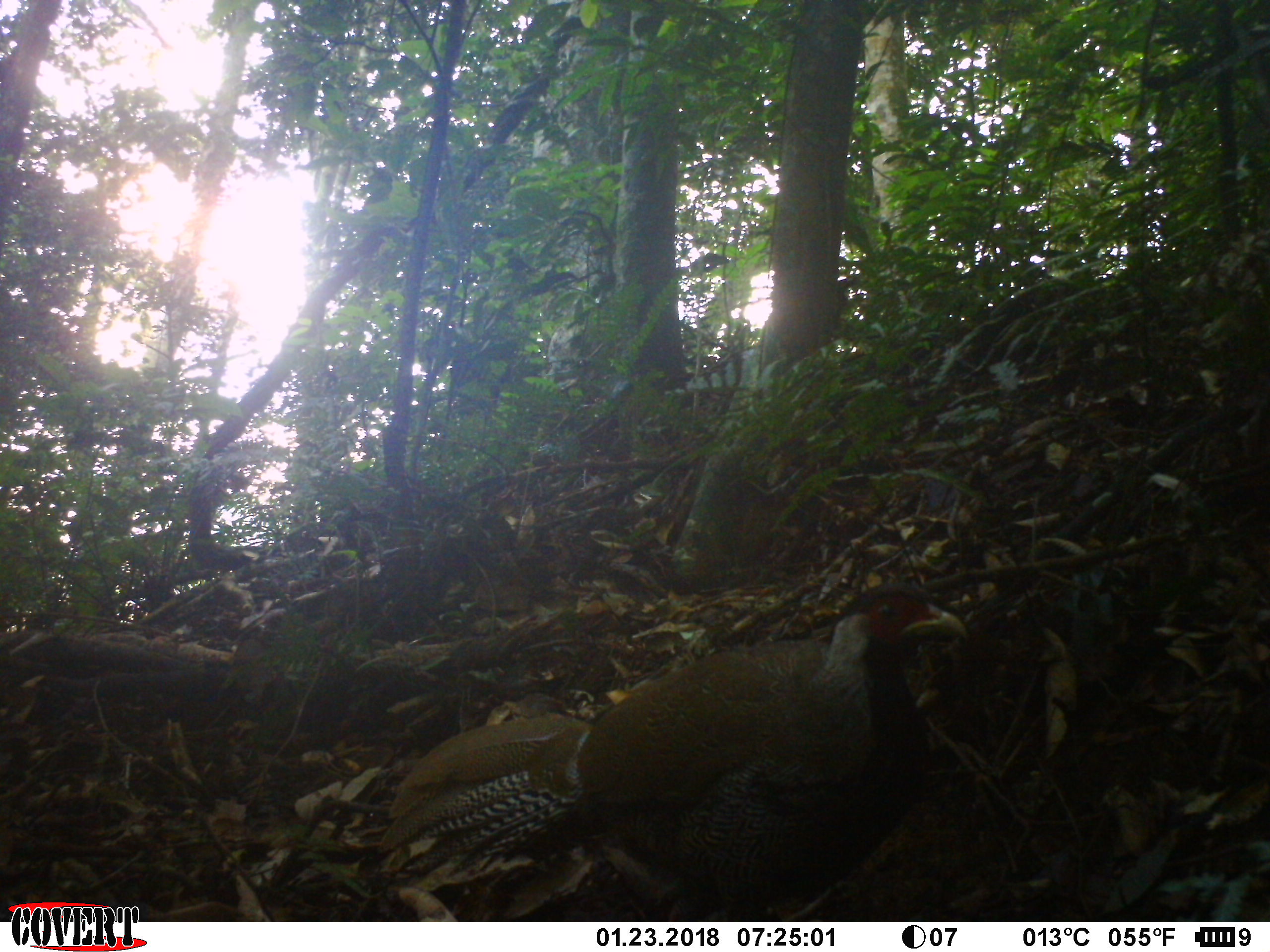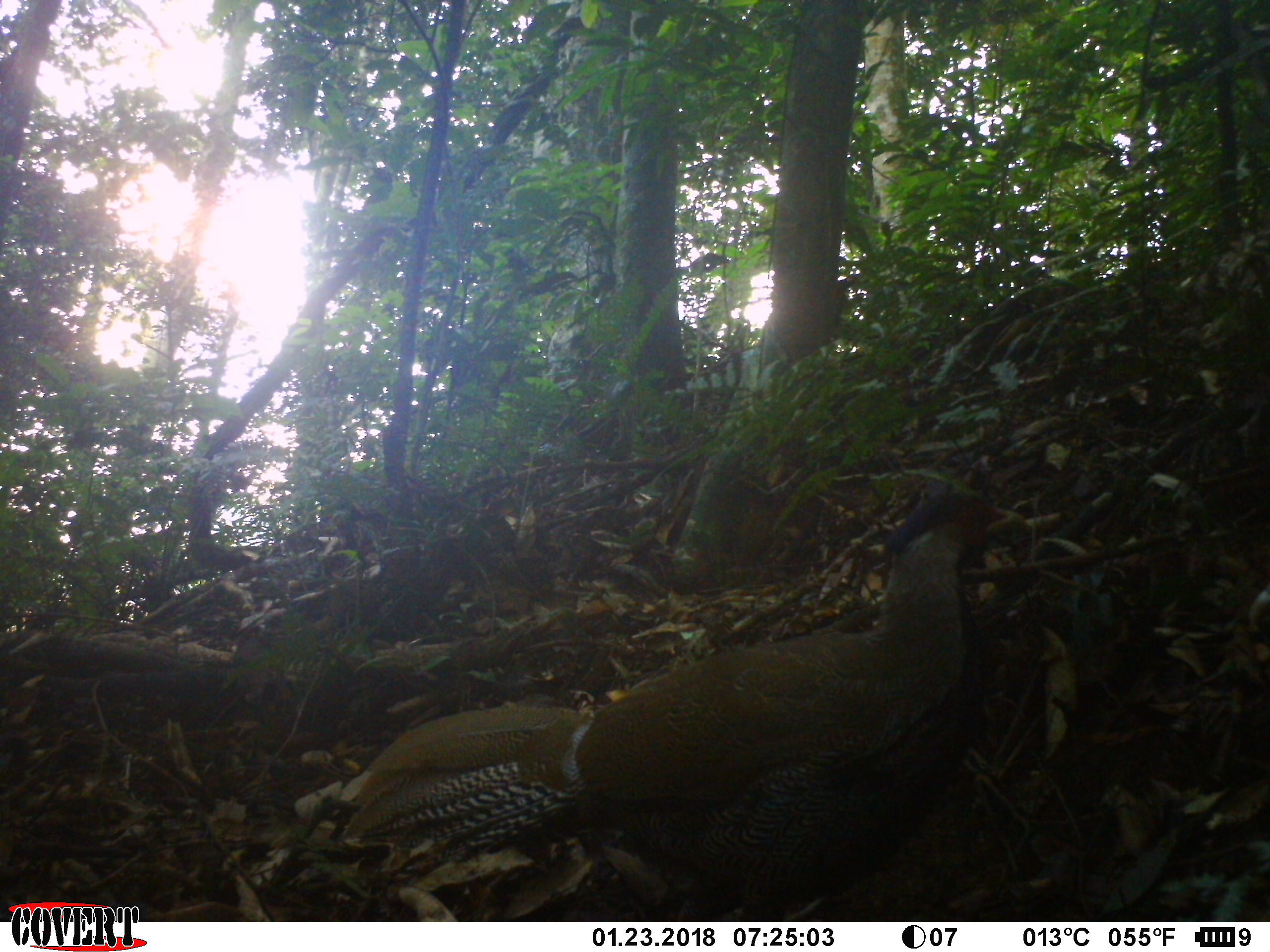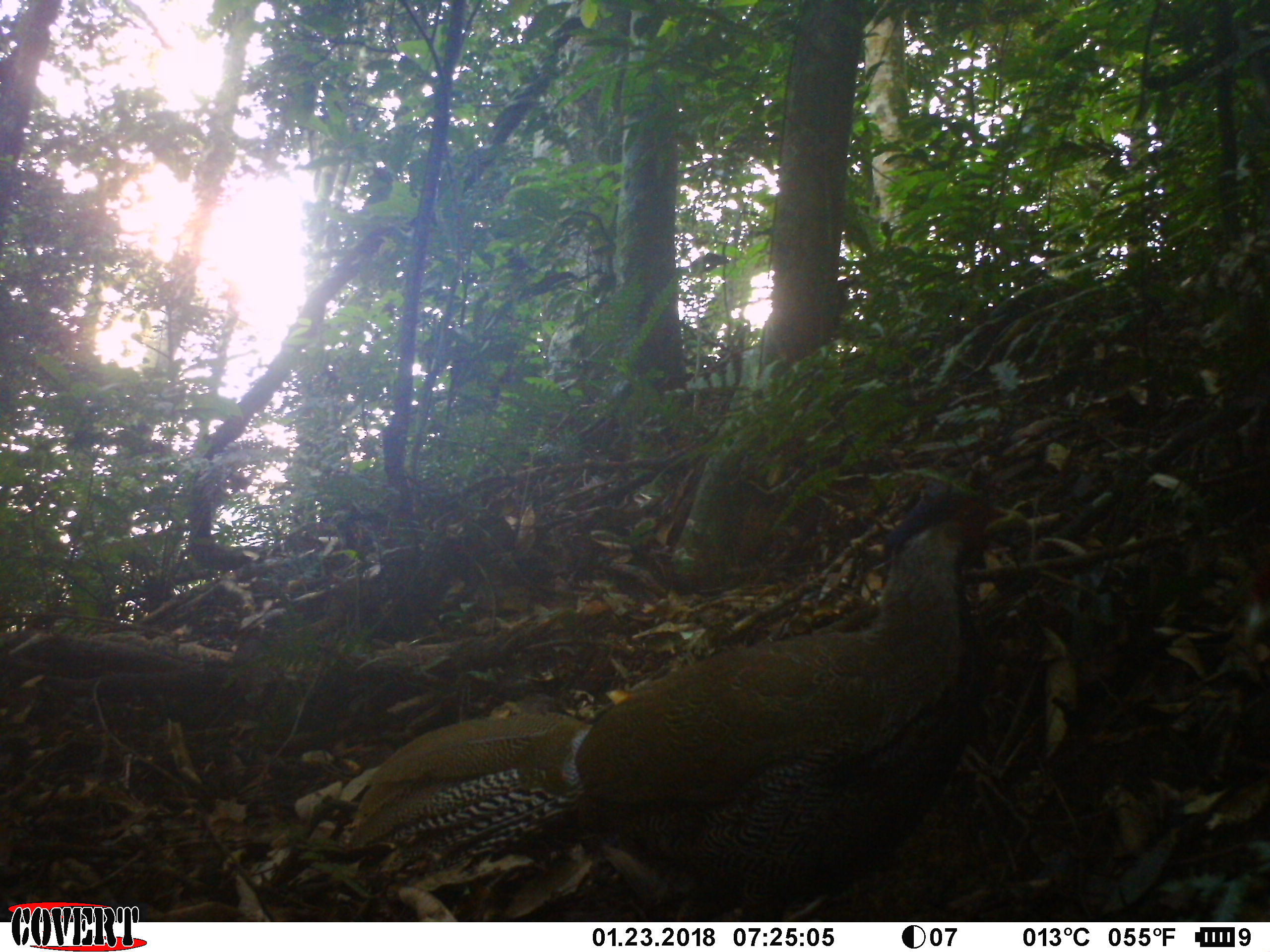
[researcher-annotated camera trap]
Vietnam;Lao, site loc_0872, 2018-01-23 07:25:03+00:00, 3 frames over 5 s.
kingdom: Animalia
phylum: Chordata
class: Aves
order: Galliformes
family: Phasianidae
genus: Lophura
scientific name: Lophura nycthemera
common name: silver pheasant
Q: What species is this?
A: Silver pheasant (Lophura nycthemera).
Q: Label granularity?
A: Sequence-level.